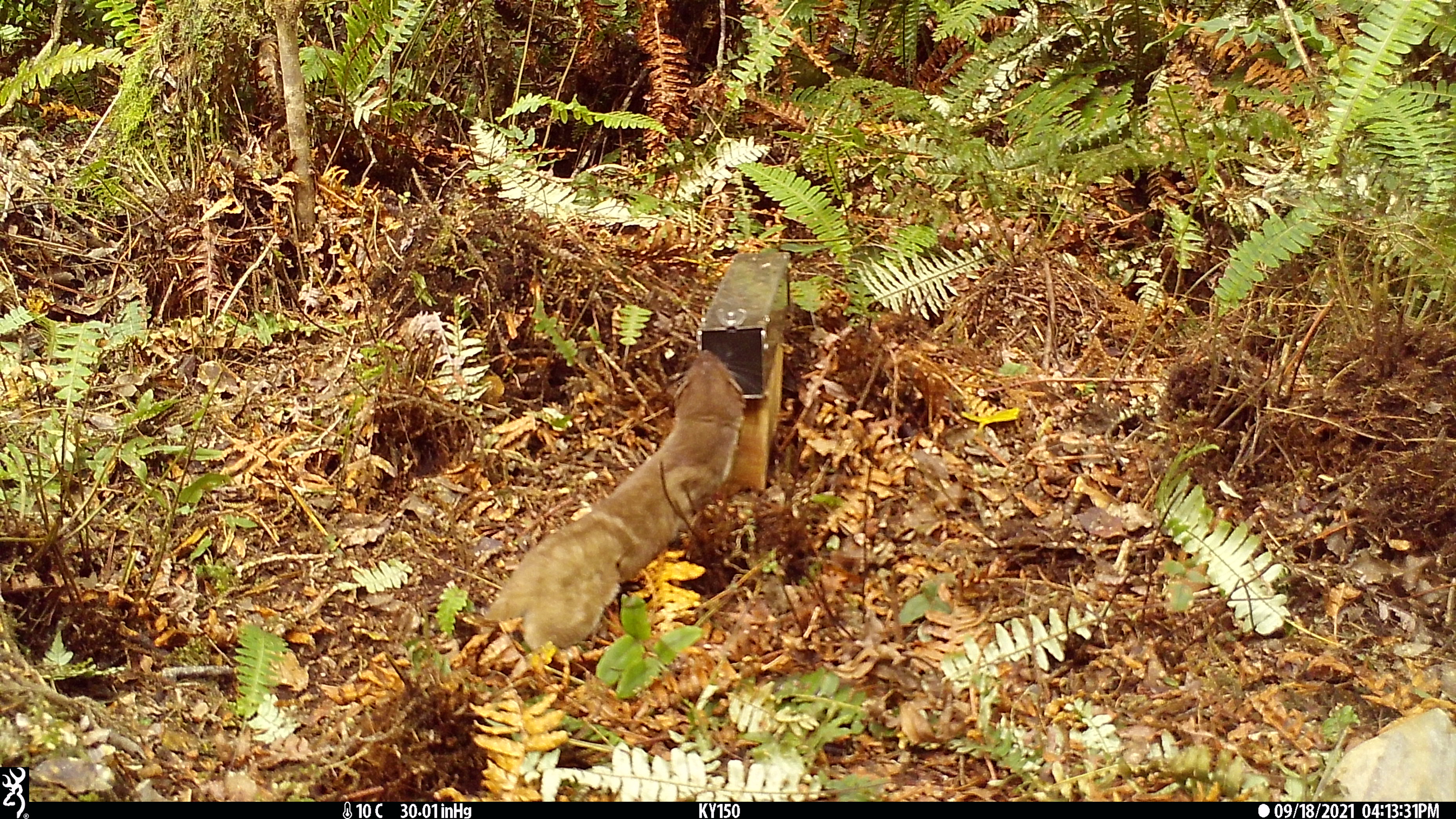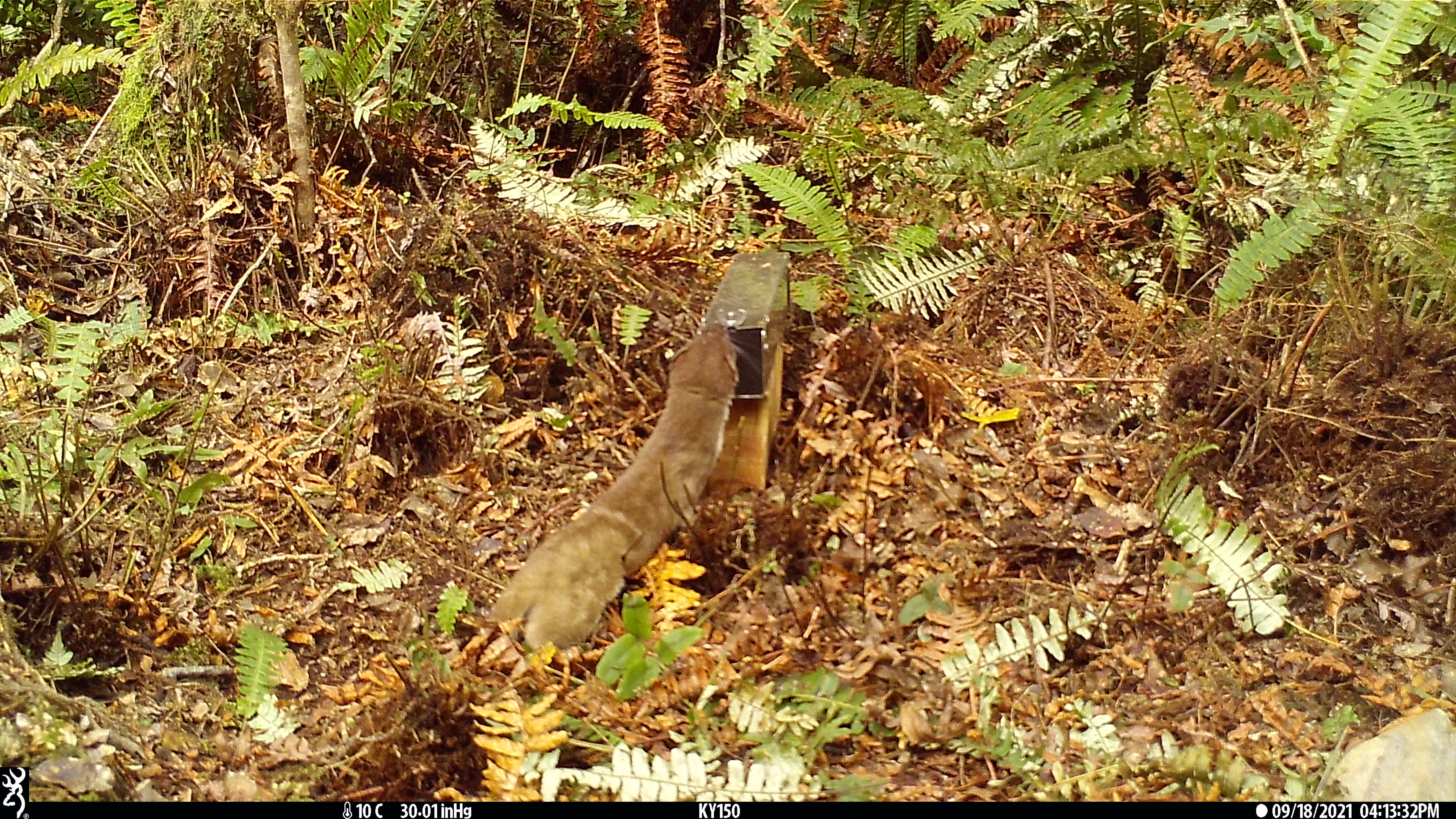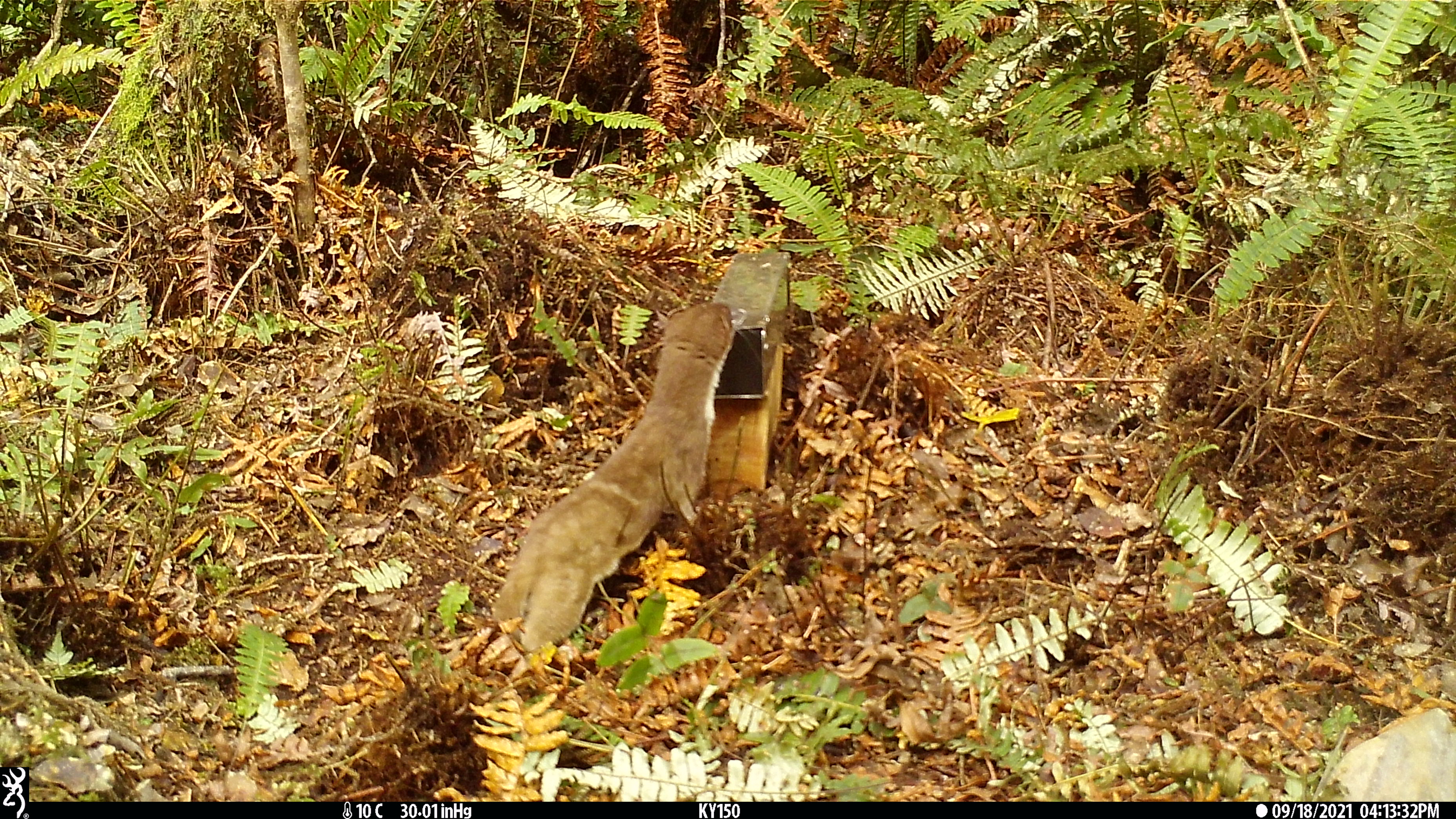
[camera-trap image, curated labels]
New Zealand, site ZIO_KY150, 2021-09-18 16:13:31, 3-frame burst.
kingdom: Animalia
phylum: Chordata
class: Mammalia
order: Carnivora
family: Mustelidae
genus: Mustela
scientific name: Mustela erminea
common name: stoat